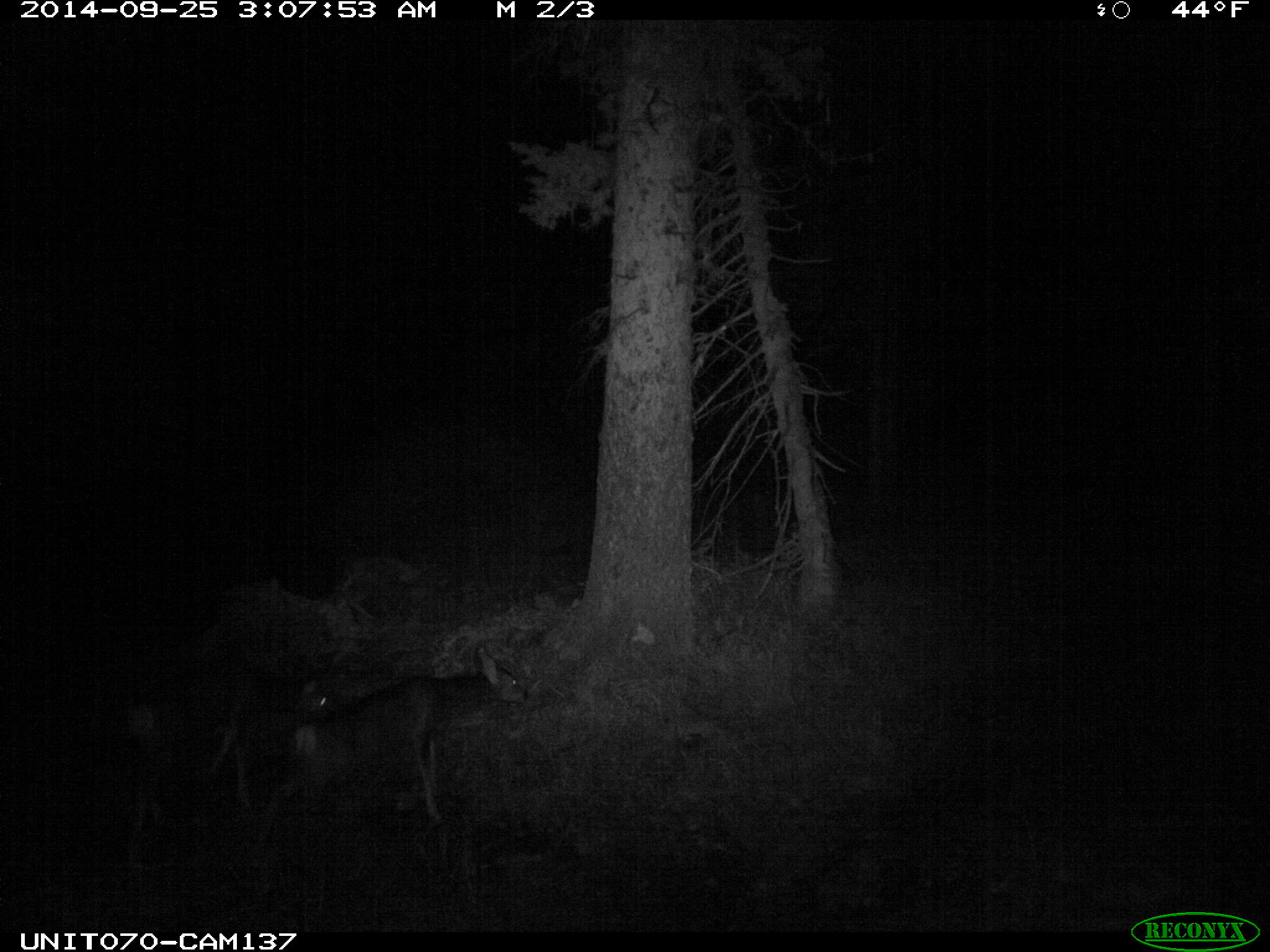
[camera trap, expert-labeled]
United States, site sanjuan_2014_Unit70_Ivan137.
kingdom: Animalia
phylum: Chordata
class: Mammalia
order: Artiodactyla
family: Cervidae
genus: Odocoileus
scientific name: Odocoileus hemionus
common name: mule deer